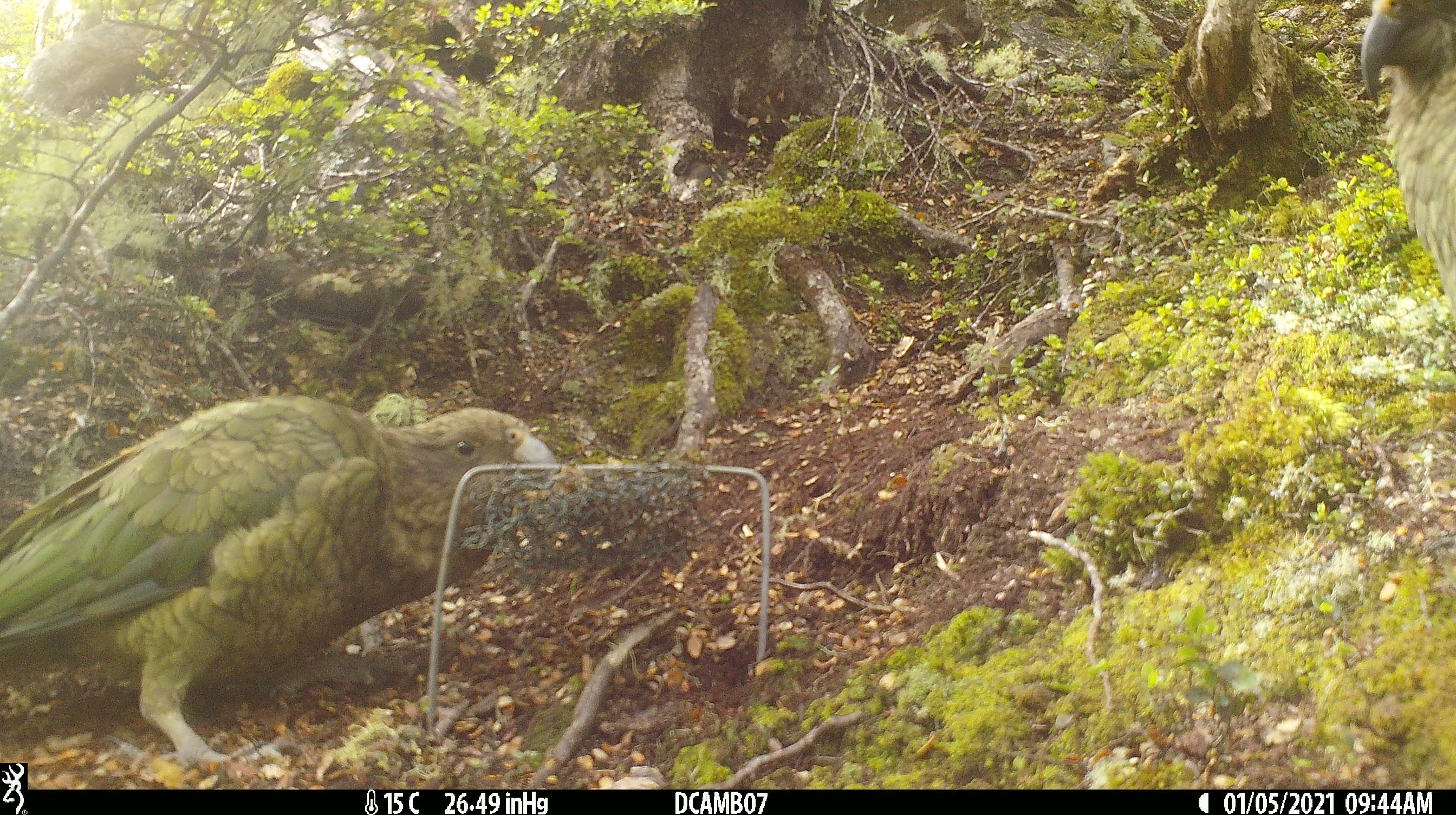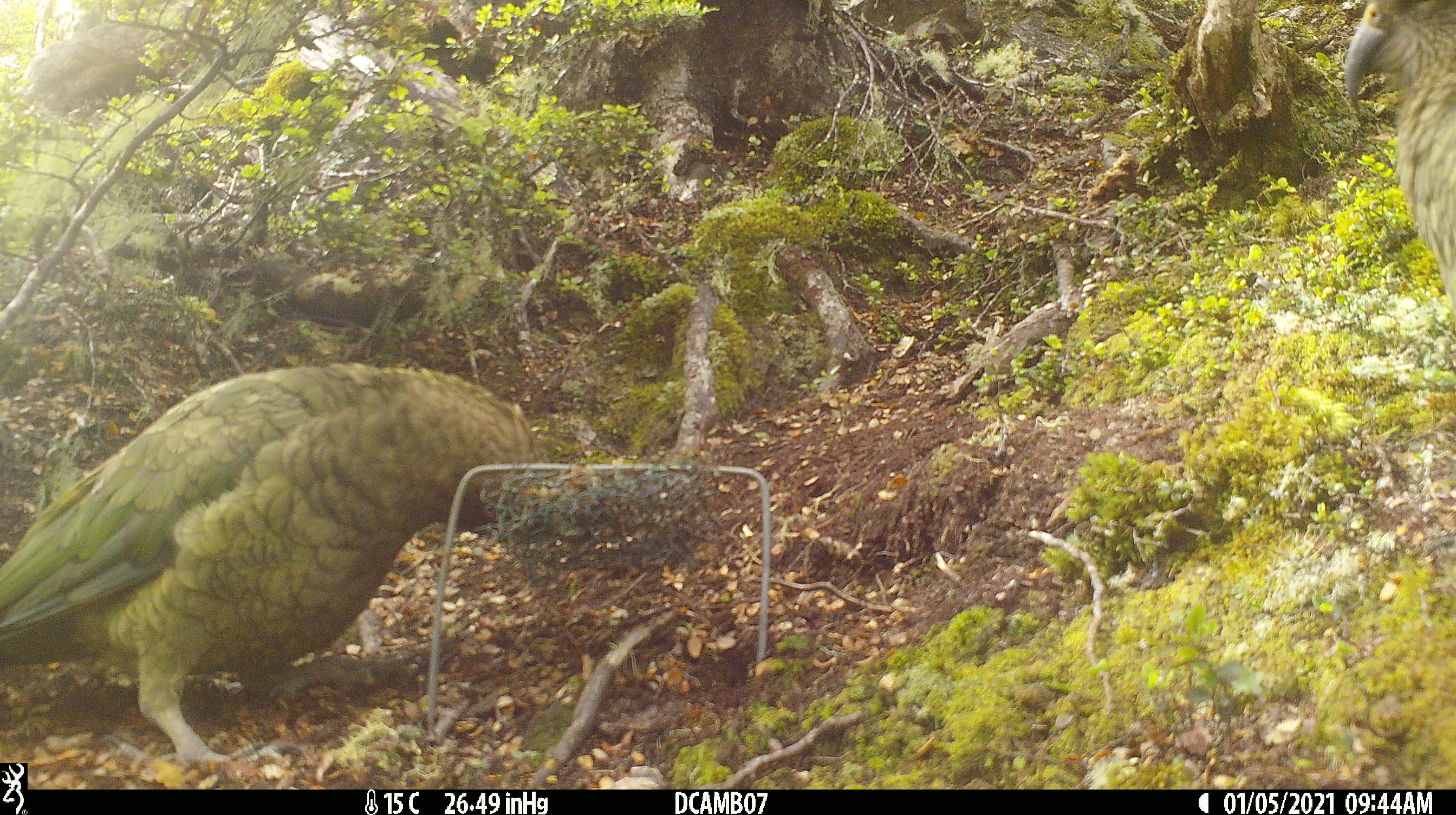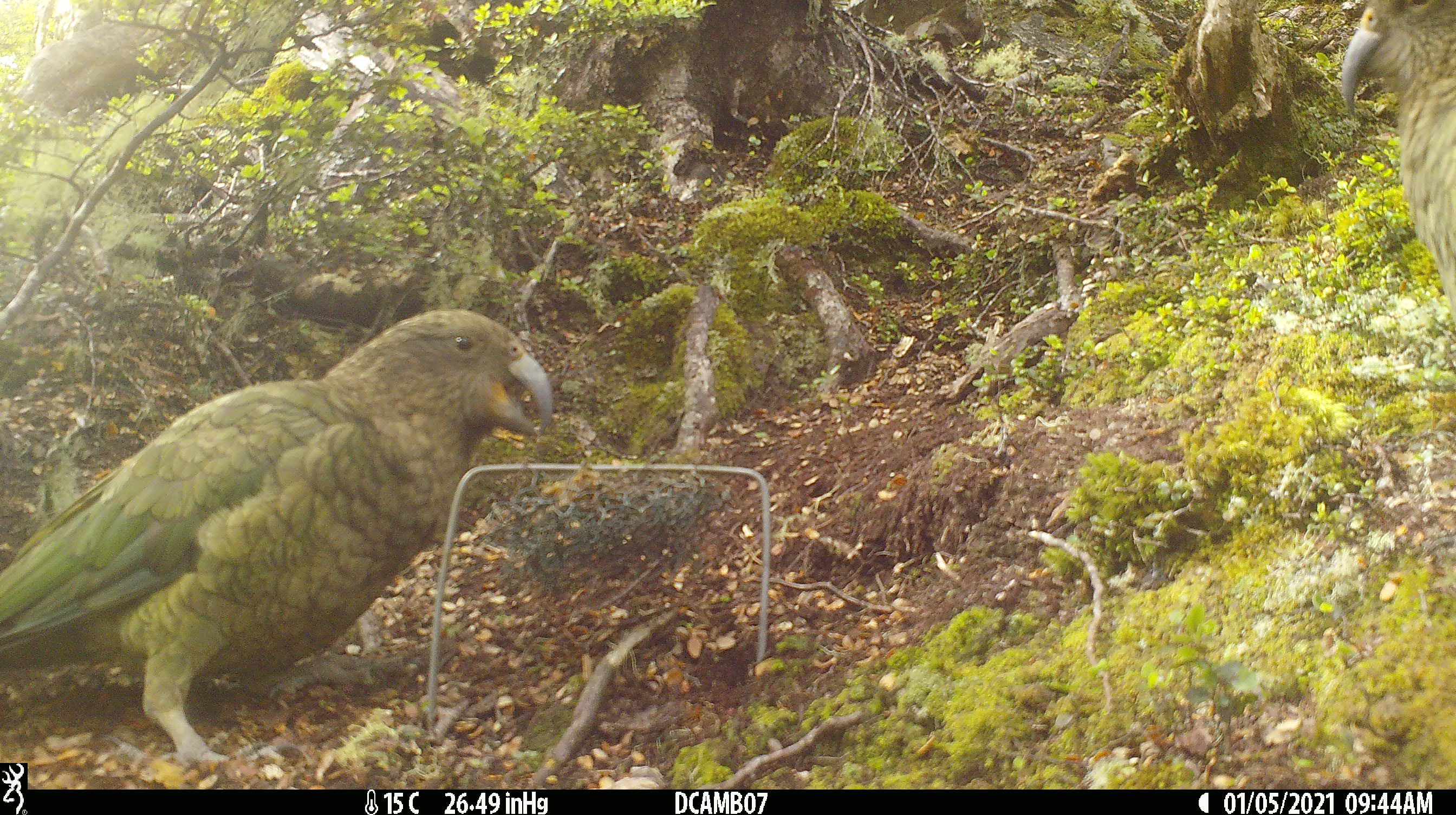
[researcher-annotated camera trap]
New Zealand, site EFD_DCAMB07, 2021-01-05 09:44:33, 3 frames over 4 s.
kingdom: Animalia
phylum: Chordata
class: Aves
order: Psittaciformes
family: Strigopidae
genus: Nestor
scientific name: Nestor notabilis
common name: kea